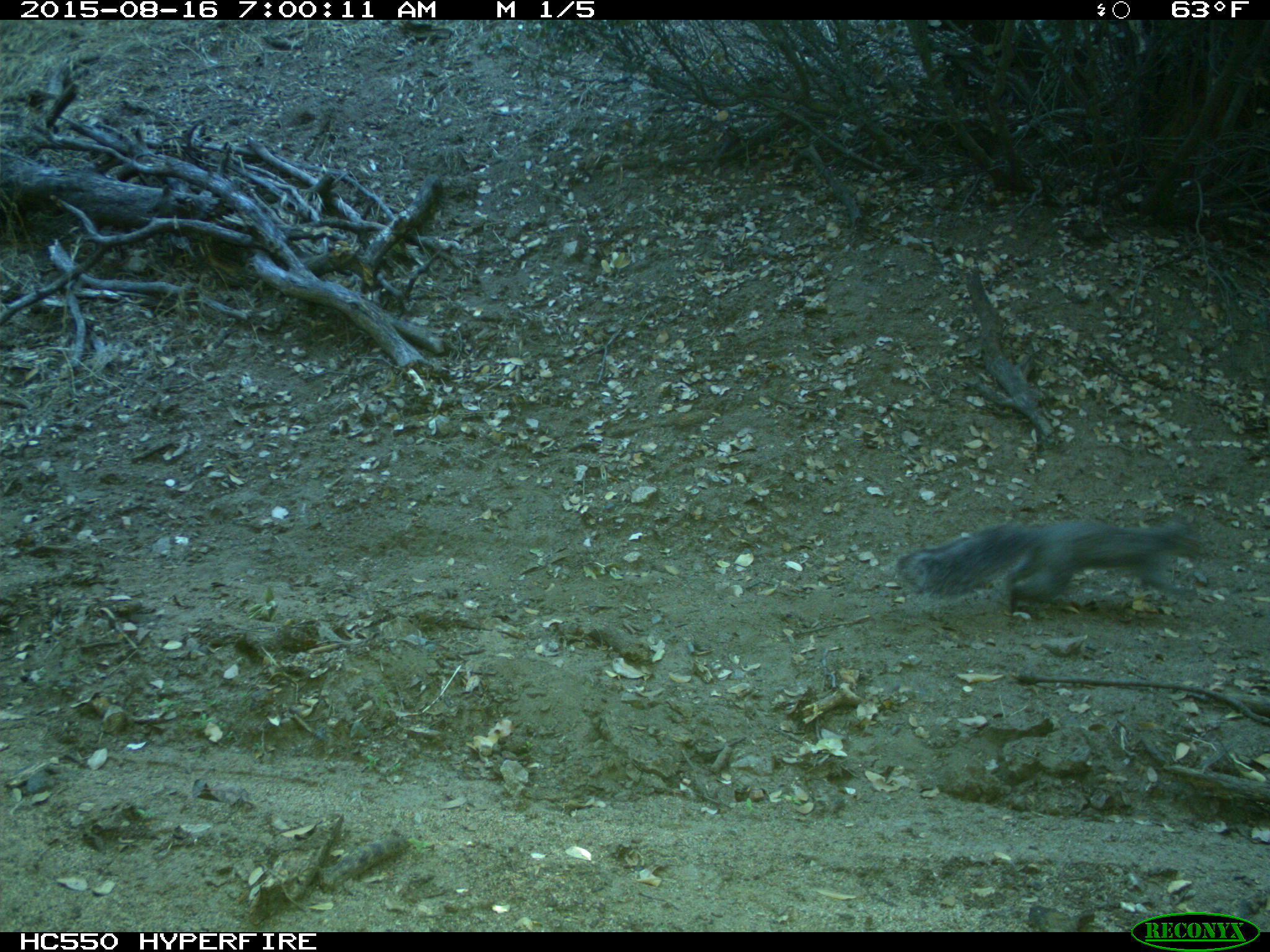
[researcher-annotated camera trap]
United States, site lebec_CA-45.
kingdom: Animalia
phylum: Chordata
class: Mammalia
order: Rodentia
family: Sciuridae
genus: Sciurus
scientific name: Sciurus carolinensis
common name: eastern gray squirrel